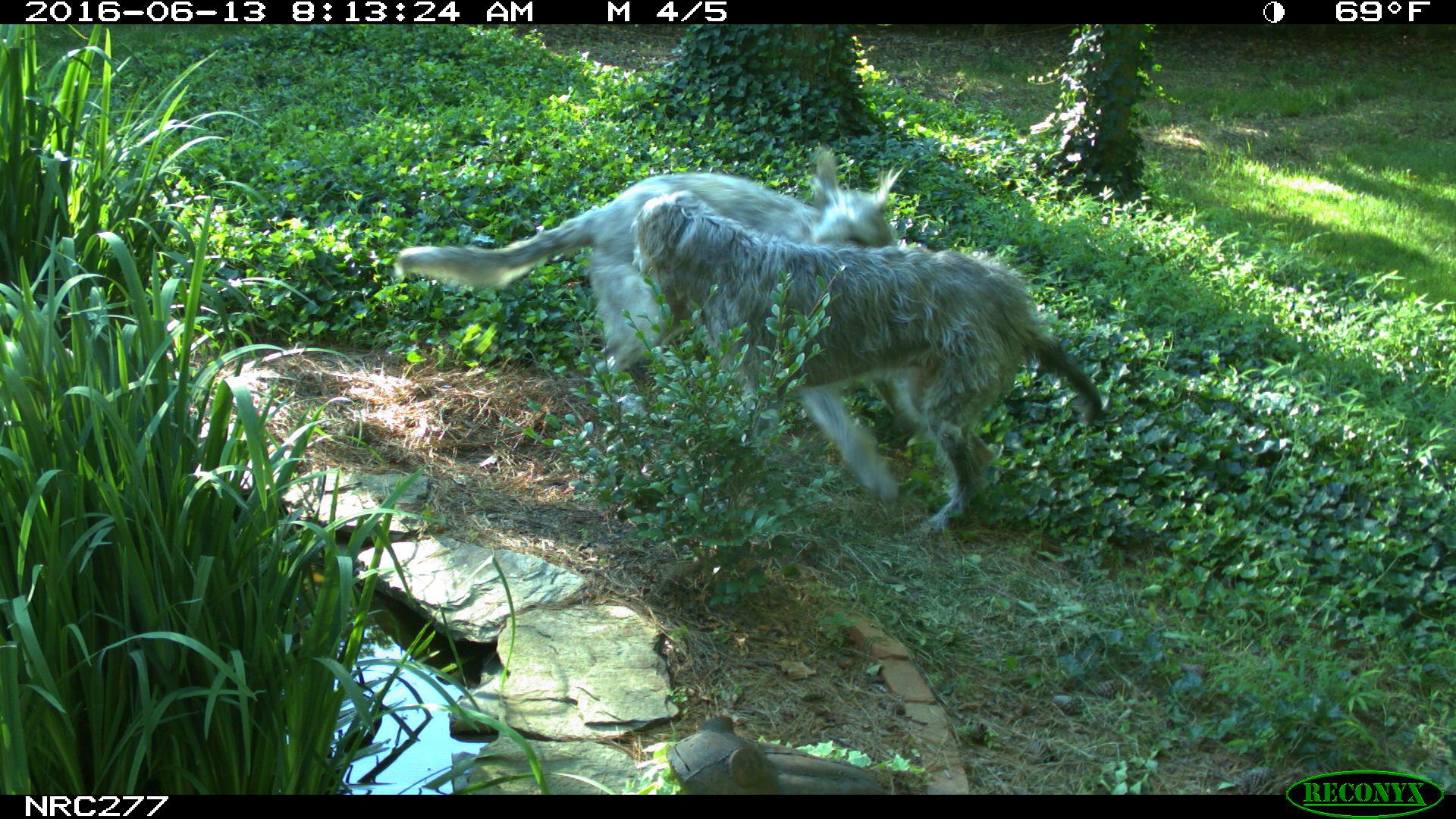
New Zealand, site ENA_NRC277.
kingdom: Animalia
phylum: Chordata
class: Mammalia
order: Carnivora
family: Canidae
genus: Canis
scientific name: Canis familiaris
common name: domestic dog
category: dog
Dog (domestic dog) (Canis familiaris).